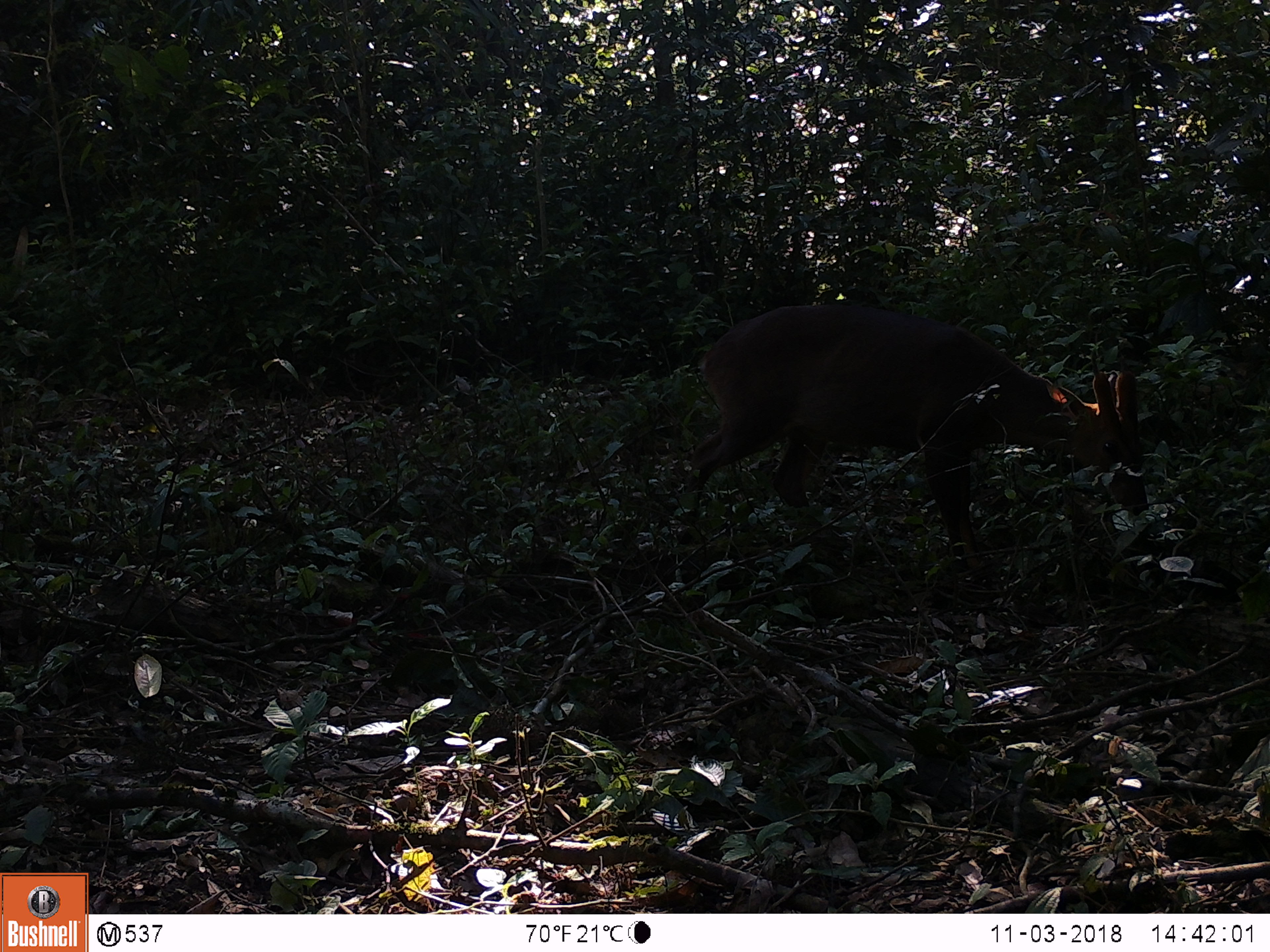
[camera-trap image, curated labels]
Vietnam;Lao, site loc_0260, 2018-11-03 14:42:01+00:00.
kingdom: Animalia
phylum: Chordata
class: Mammalia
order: Artiodactyla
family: Cervidae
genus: Muntiacus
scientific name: Muntiacus vuquangensis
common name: large-antlered muntjac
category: large antlered muntjac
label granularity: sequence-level